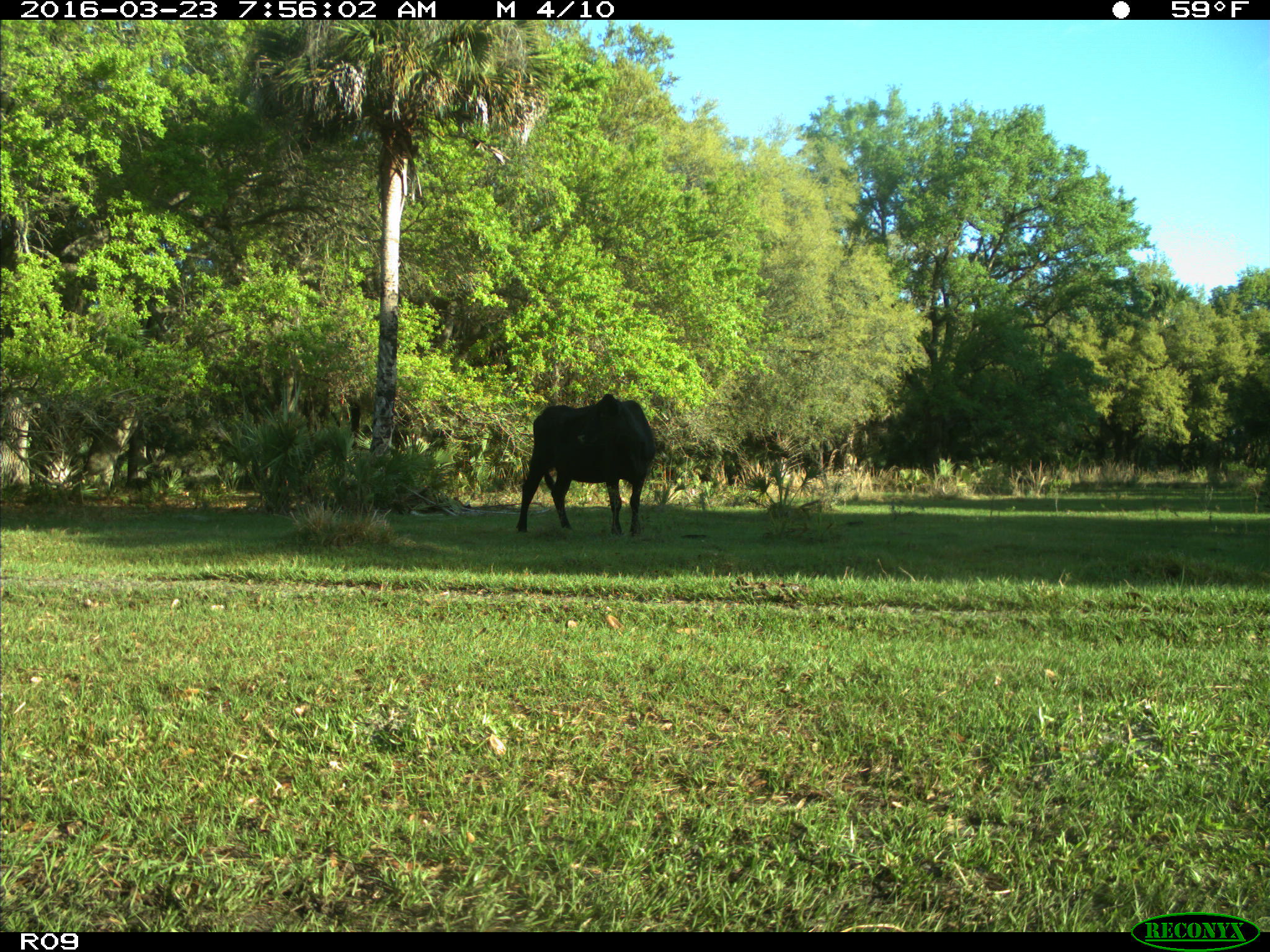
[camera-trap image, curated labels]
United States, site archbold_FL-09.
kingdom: Animalia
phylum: Chordata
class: Mammalia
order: Artiodactyla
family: Bovidae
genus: Bos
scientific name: Bos taurus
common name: domestic cow